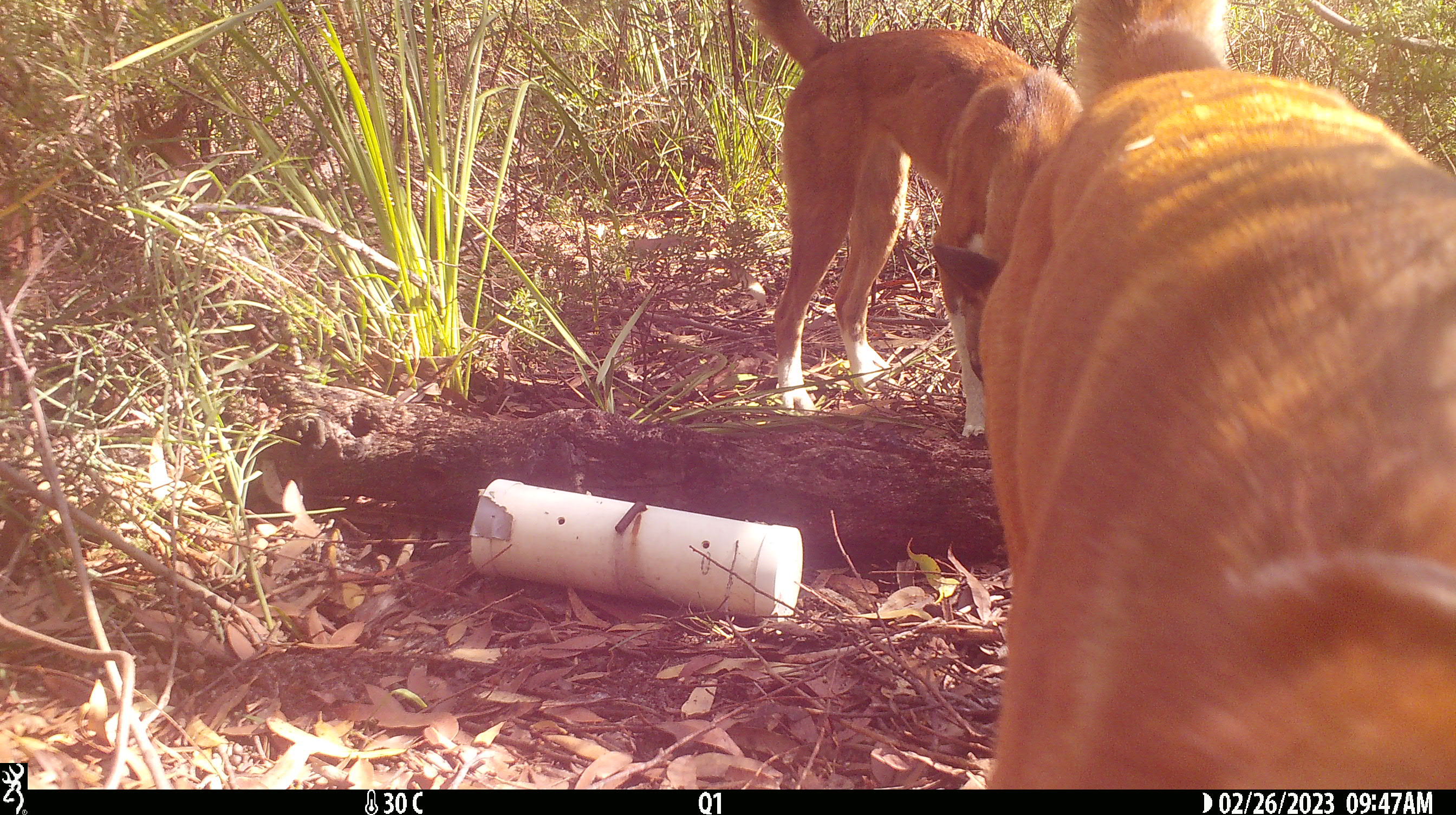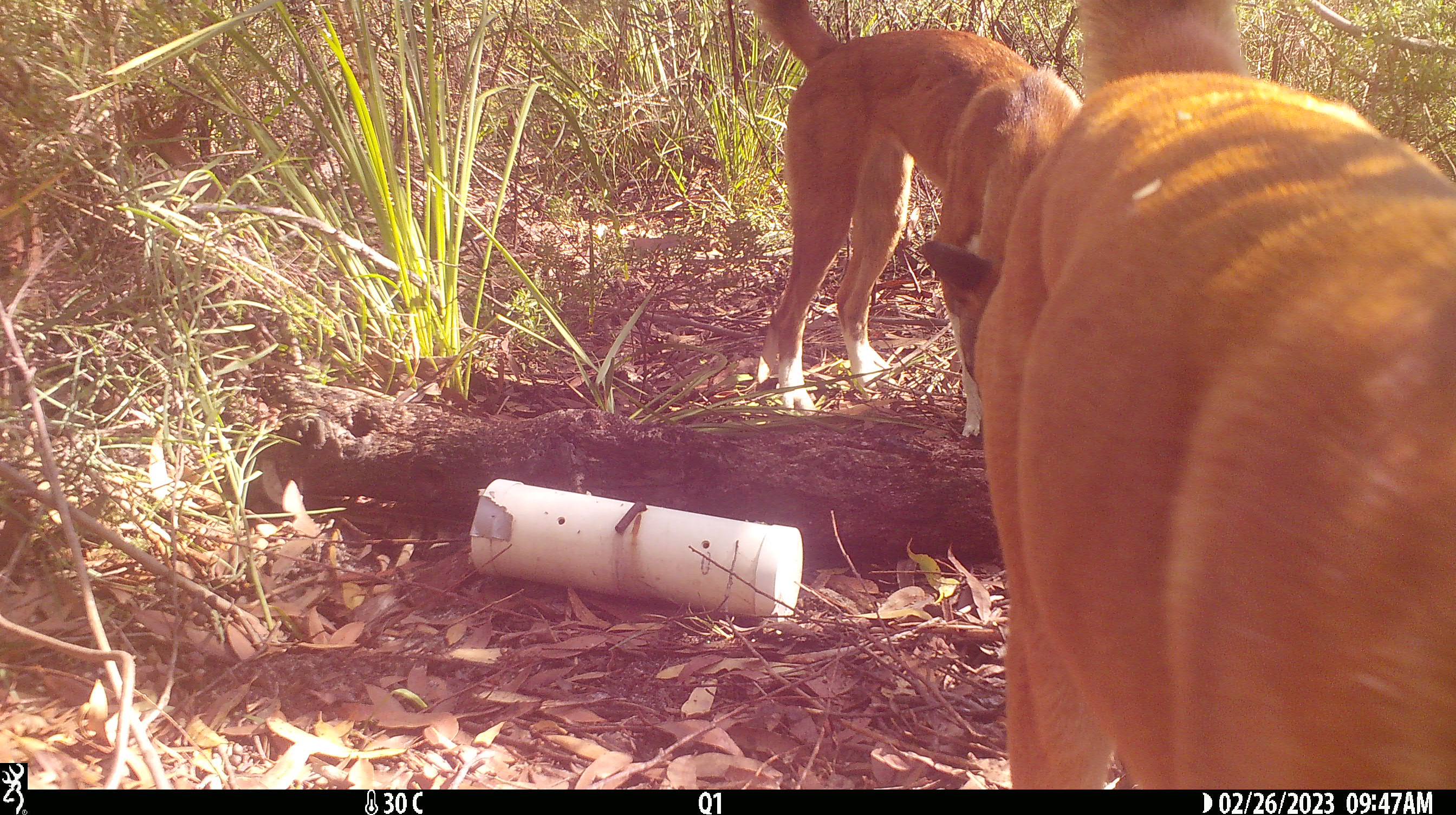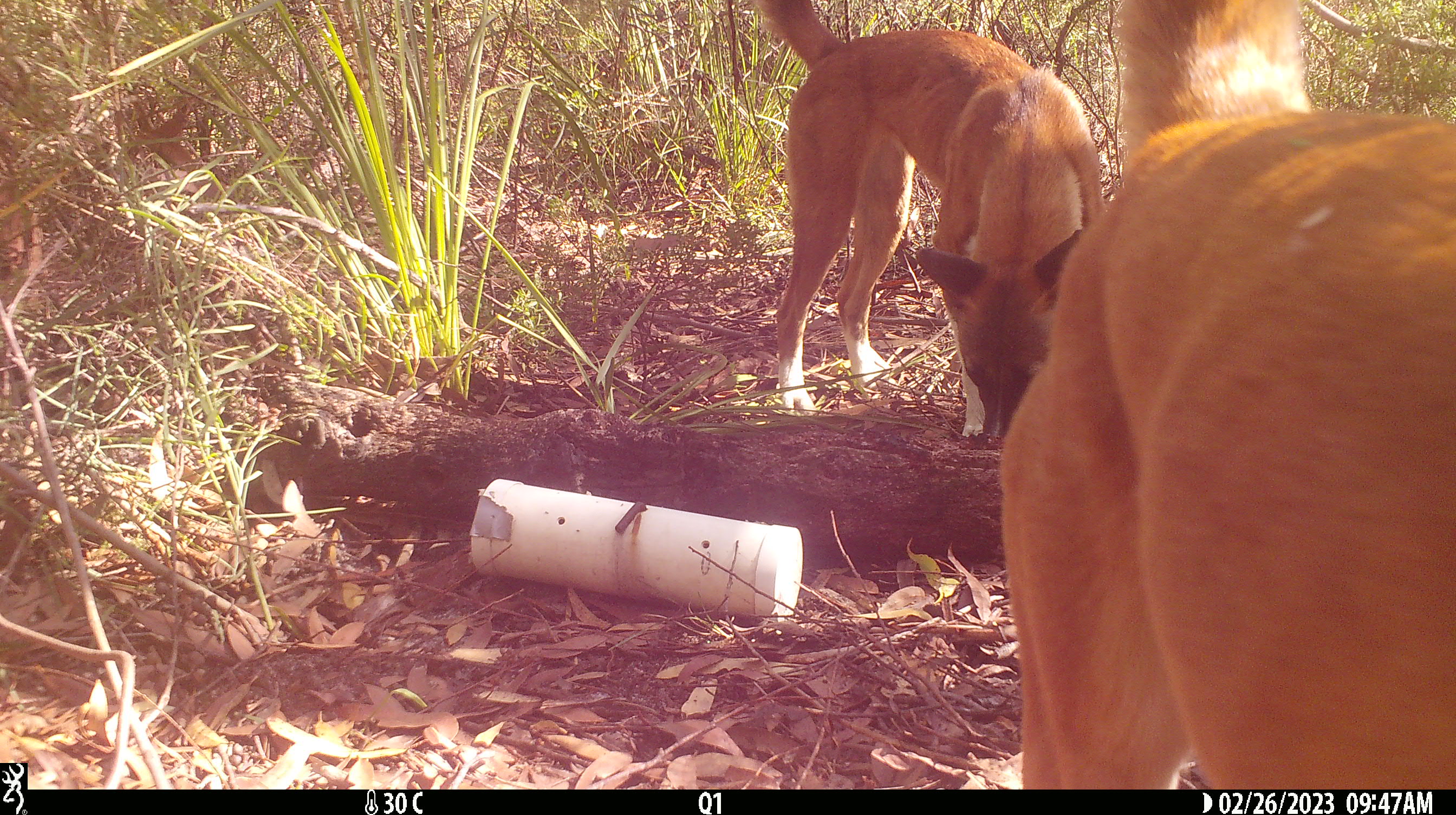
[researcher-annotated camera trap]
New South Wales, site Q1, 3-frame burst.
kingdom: Animalia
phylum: Chordata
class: Mammalia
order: Carnivora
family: Canidae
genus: Canis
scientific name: Canis familiaris dingo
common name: dingo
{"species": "dingo (Canis familiaris dingo)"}